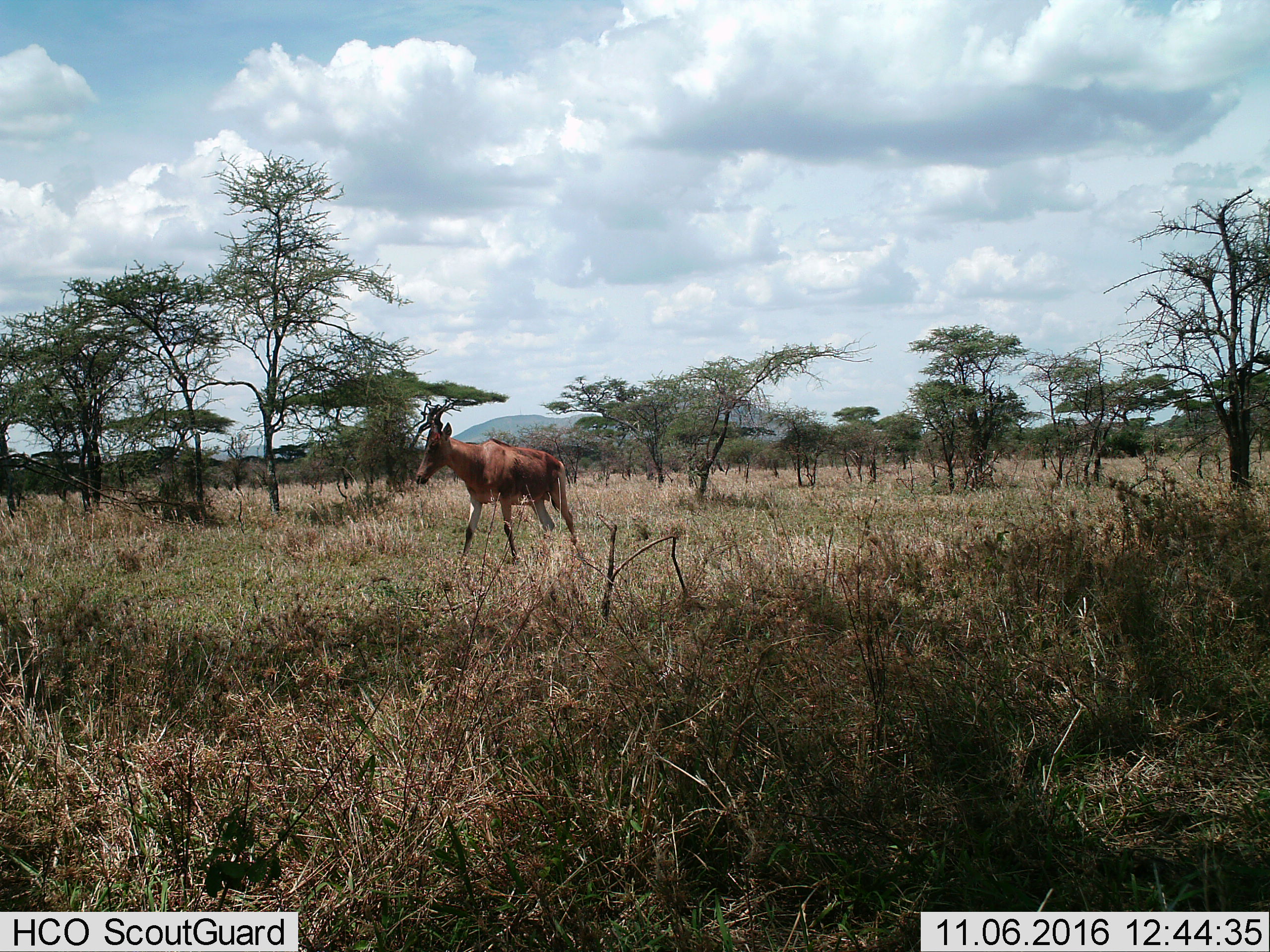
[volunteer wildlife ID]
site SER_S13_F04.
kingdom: Animalia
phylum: Chordata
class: Mammalia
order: Artiodactyla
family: Bovidae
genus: Alcelaphus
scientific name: Alcelaphus buselaphus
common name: hartebeest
Hartebeest (Alcelaphus buselaphus), count 1. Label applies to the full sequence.